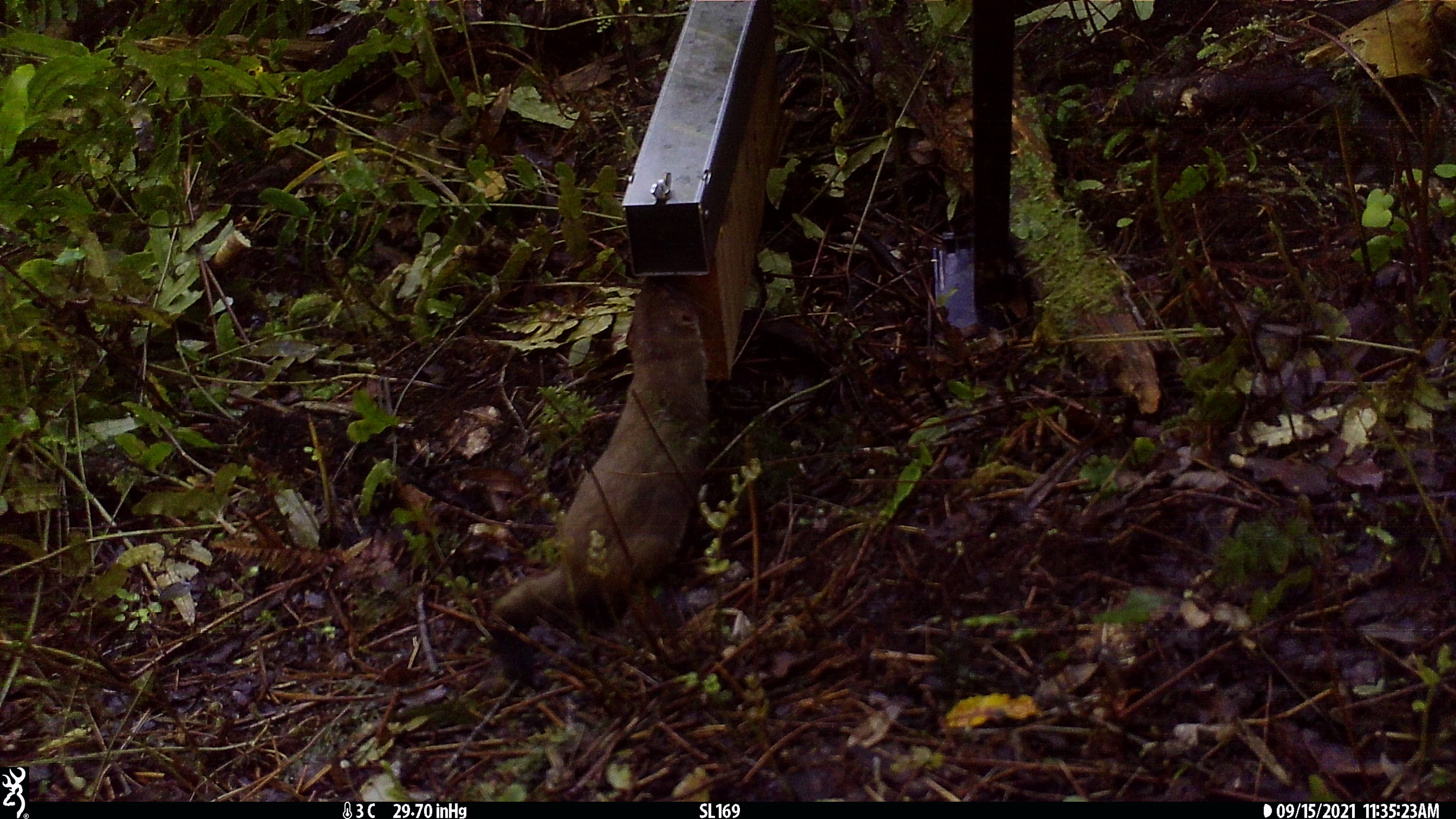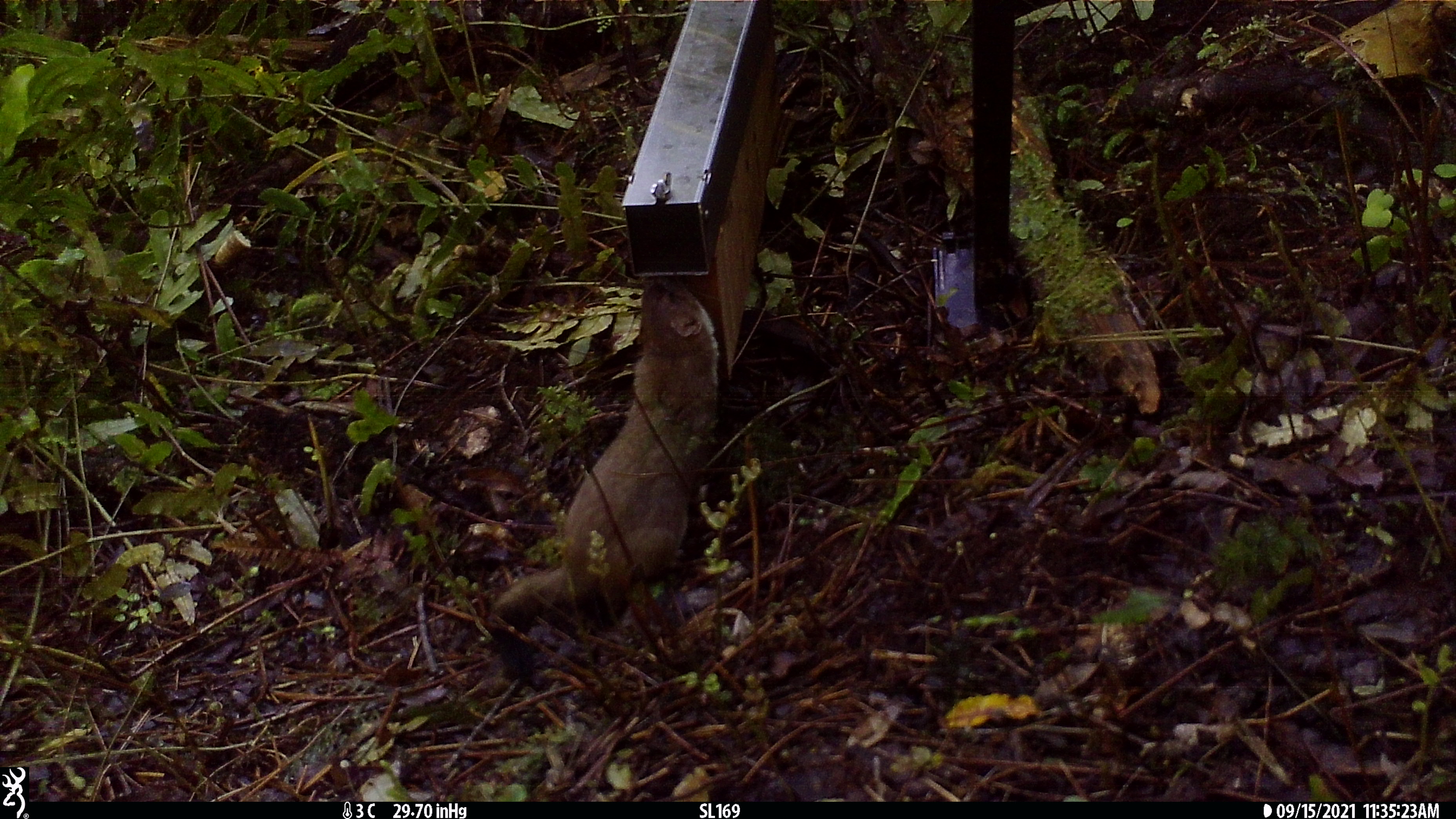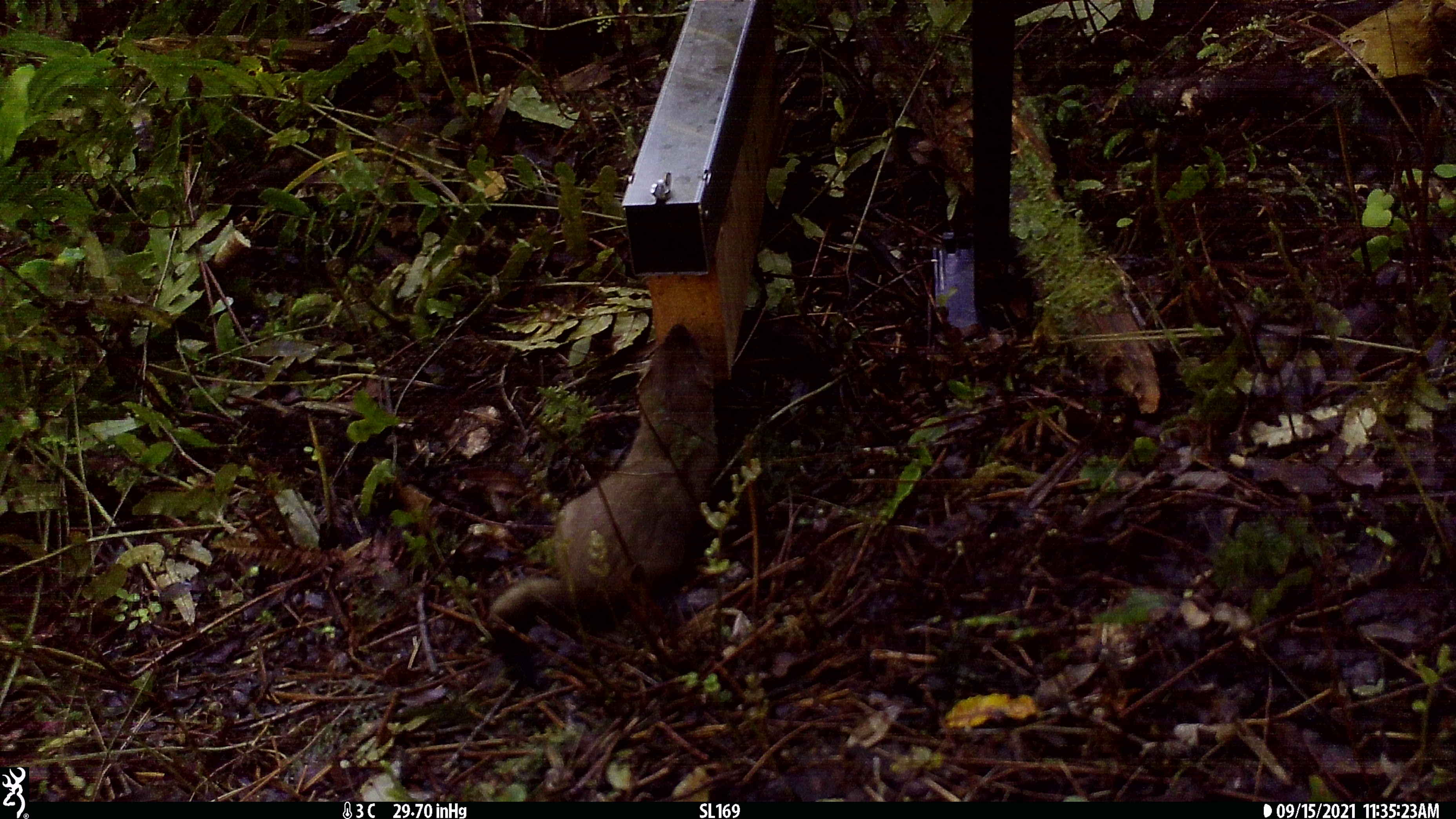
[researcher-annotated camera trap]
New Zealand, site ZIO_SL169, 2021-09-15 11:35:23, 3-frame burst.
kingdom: Animalia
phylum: Chordata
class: Mammalia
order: Carnivora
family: Mustelidae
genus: Mustela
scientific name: Mustela erminea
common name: stoat